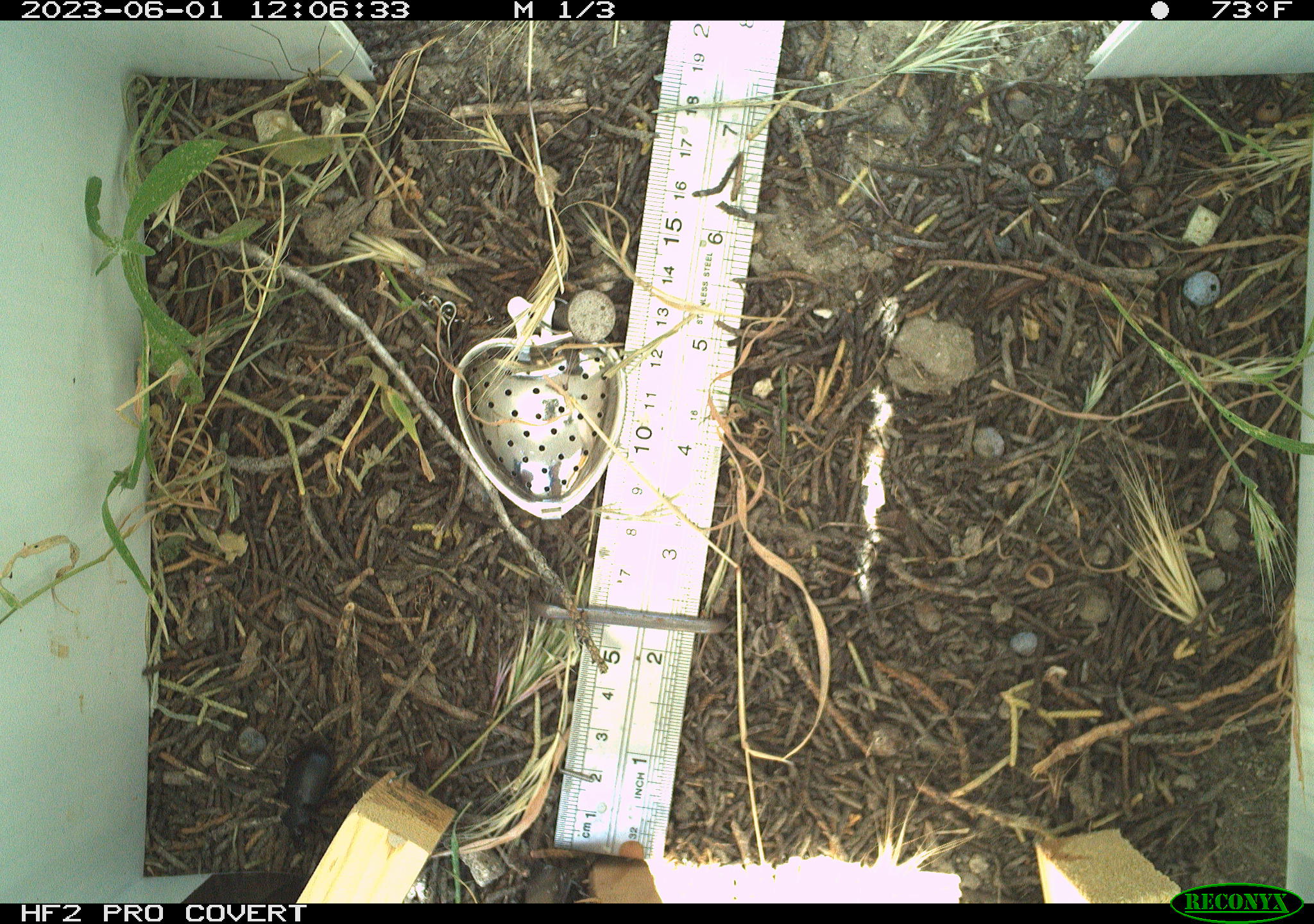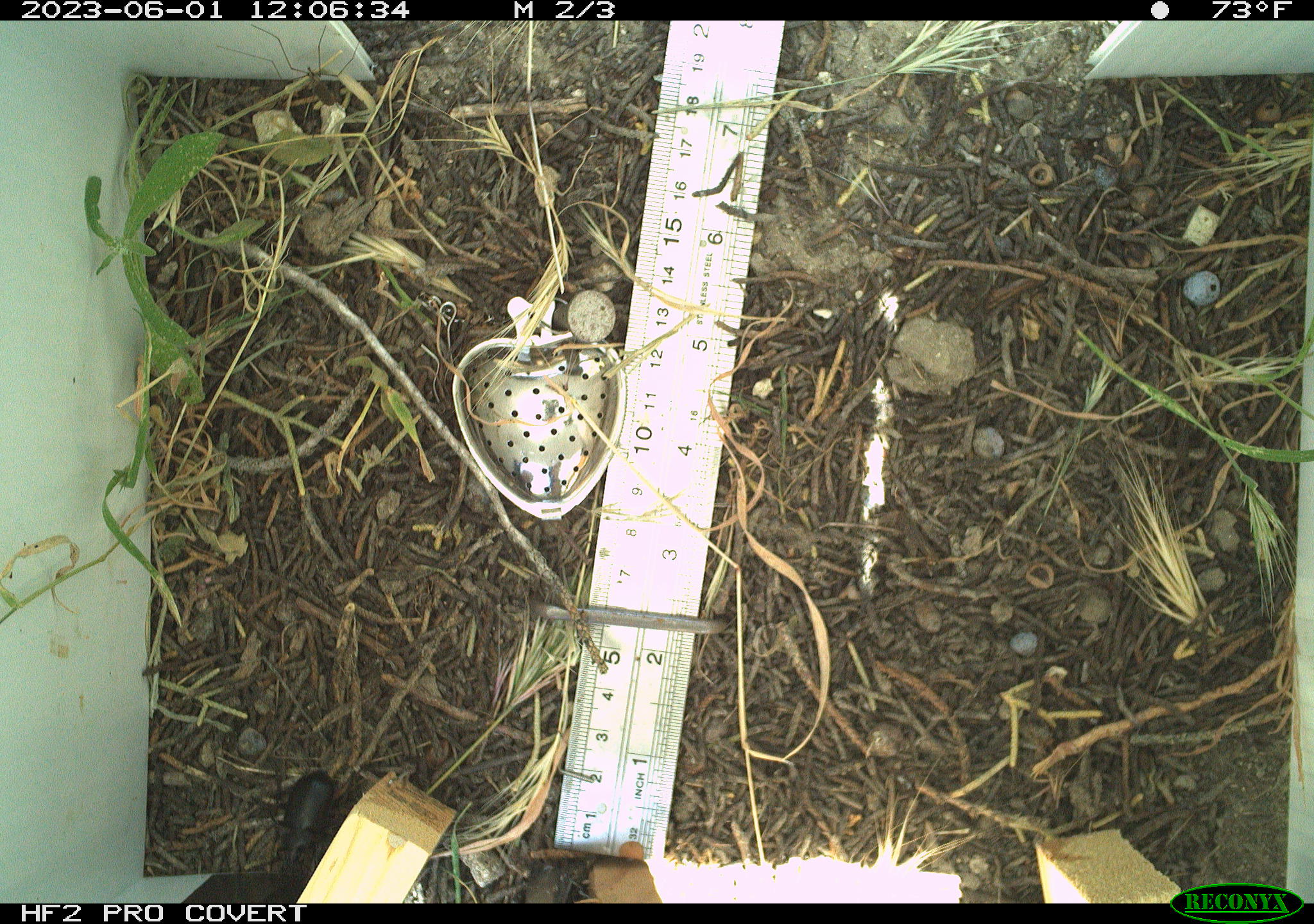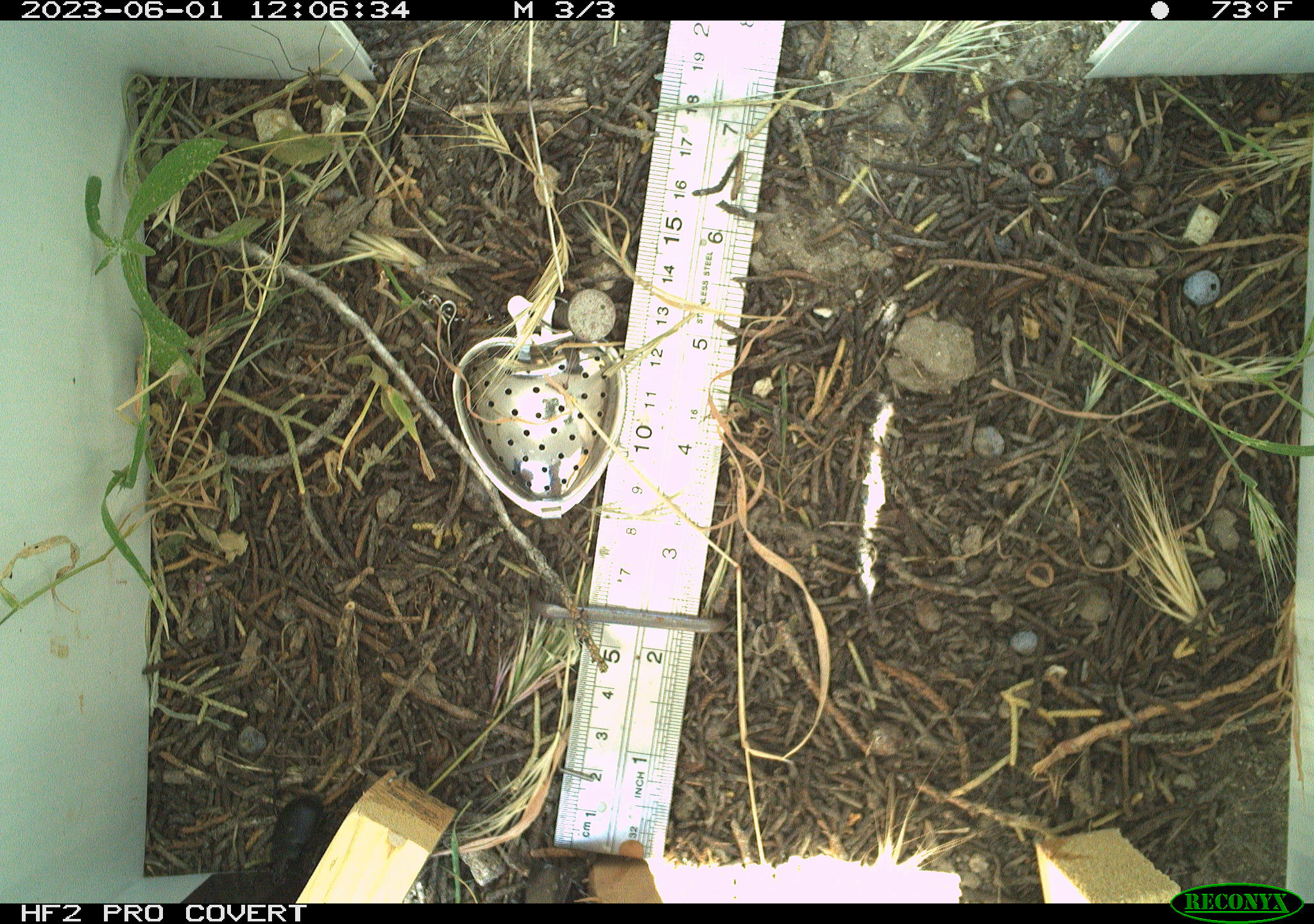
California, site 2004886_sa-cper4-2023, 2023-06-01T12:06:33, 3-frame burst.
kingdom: Animalia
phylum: Arthropoda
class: Insecta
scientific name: Insecta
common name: insect